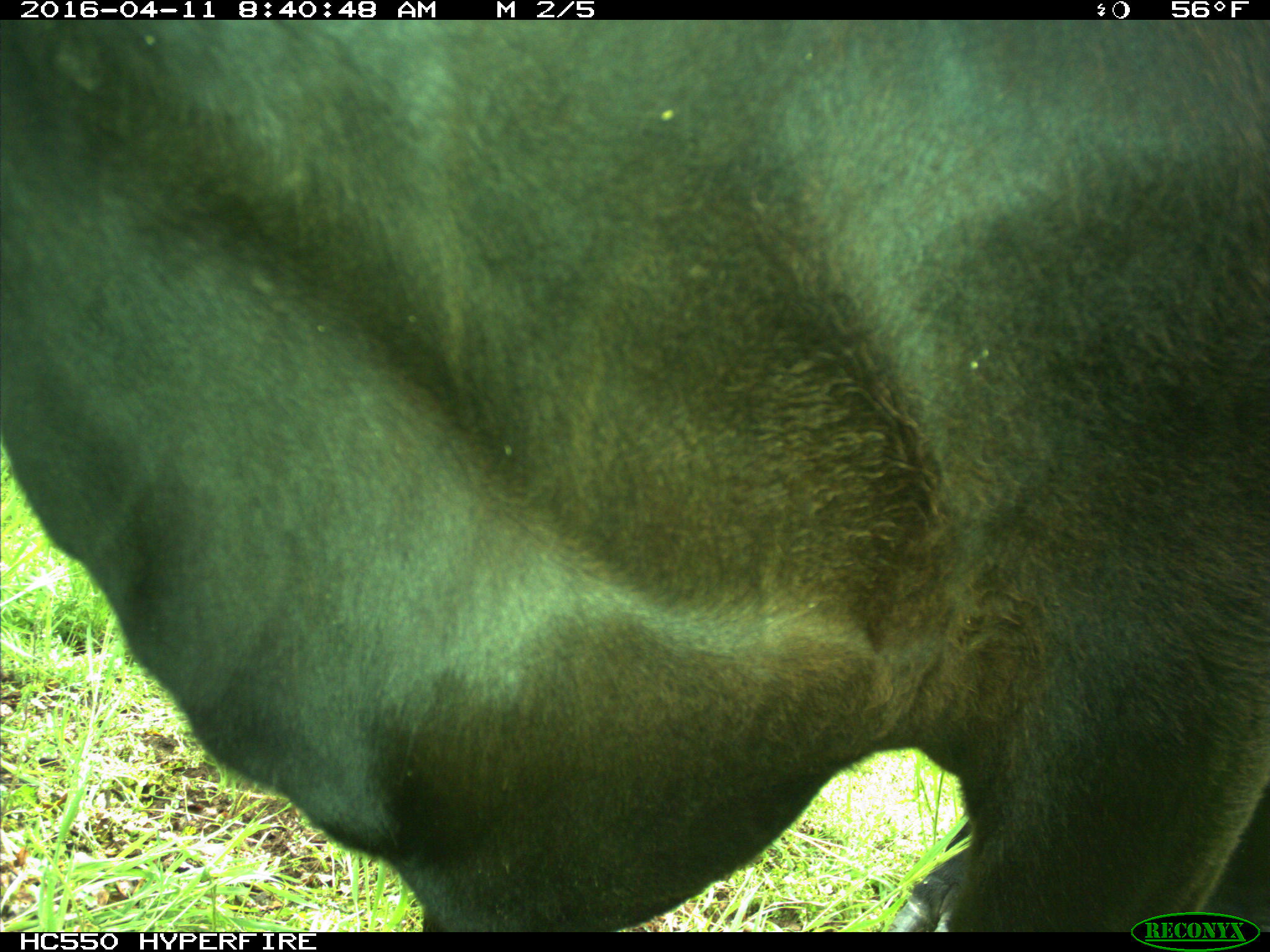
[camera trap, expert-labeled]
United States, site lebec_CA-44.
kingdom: Animalia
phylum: Chordata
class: Mammalia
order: Artiodactyla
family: Bovidae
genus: Bos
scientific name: Bos taurus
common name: domestic cow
Bos taurus (domestic cow).